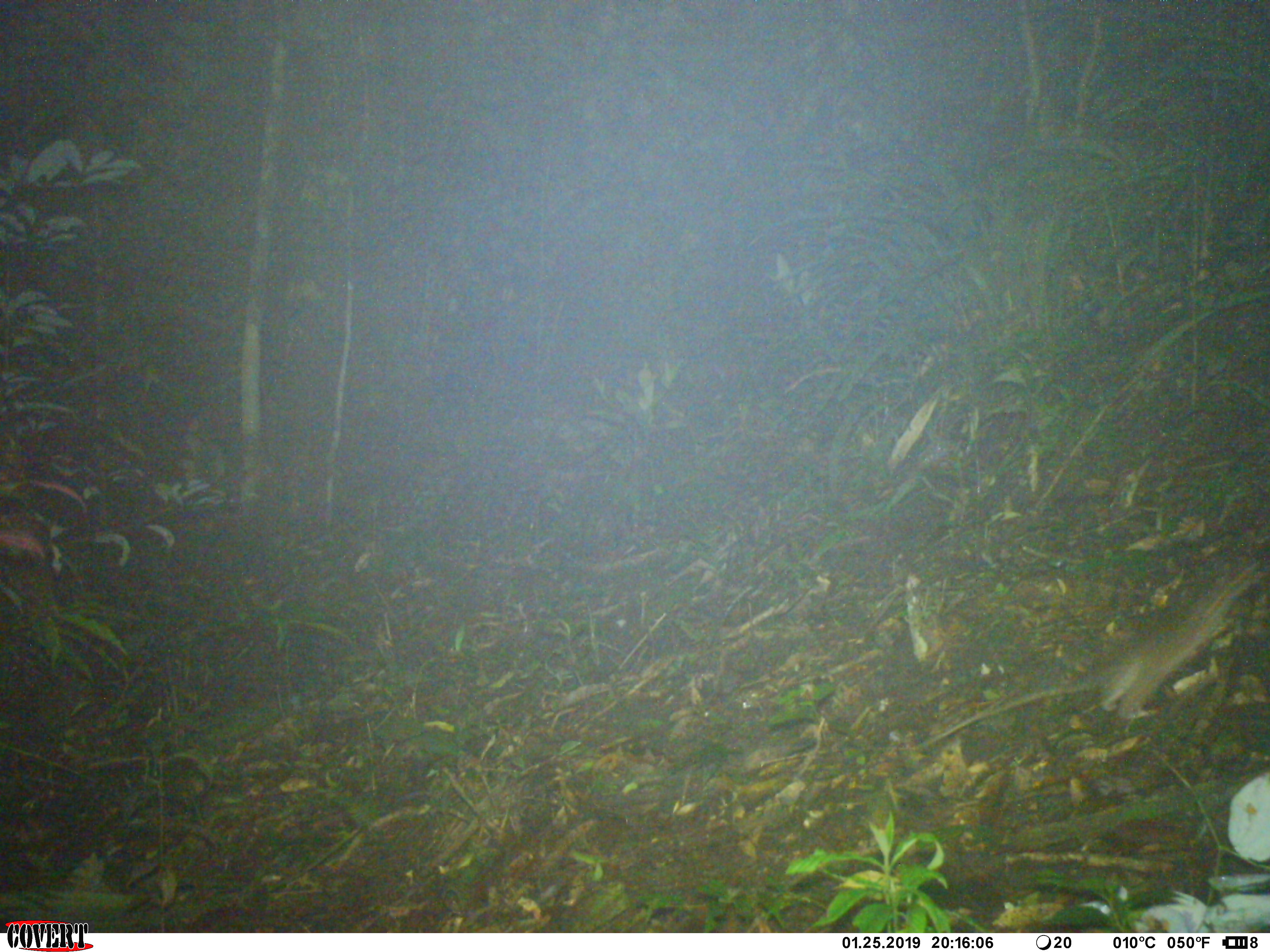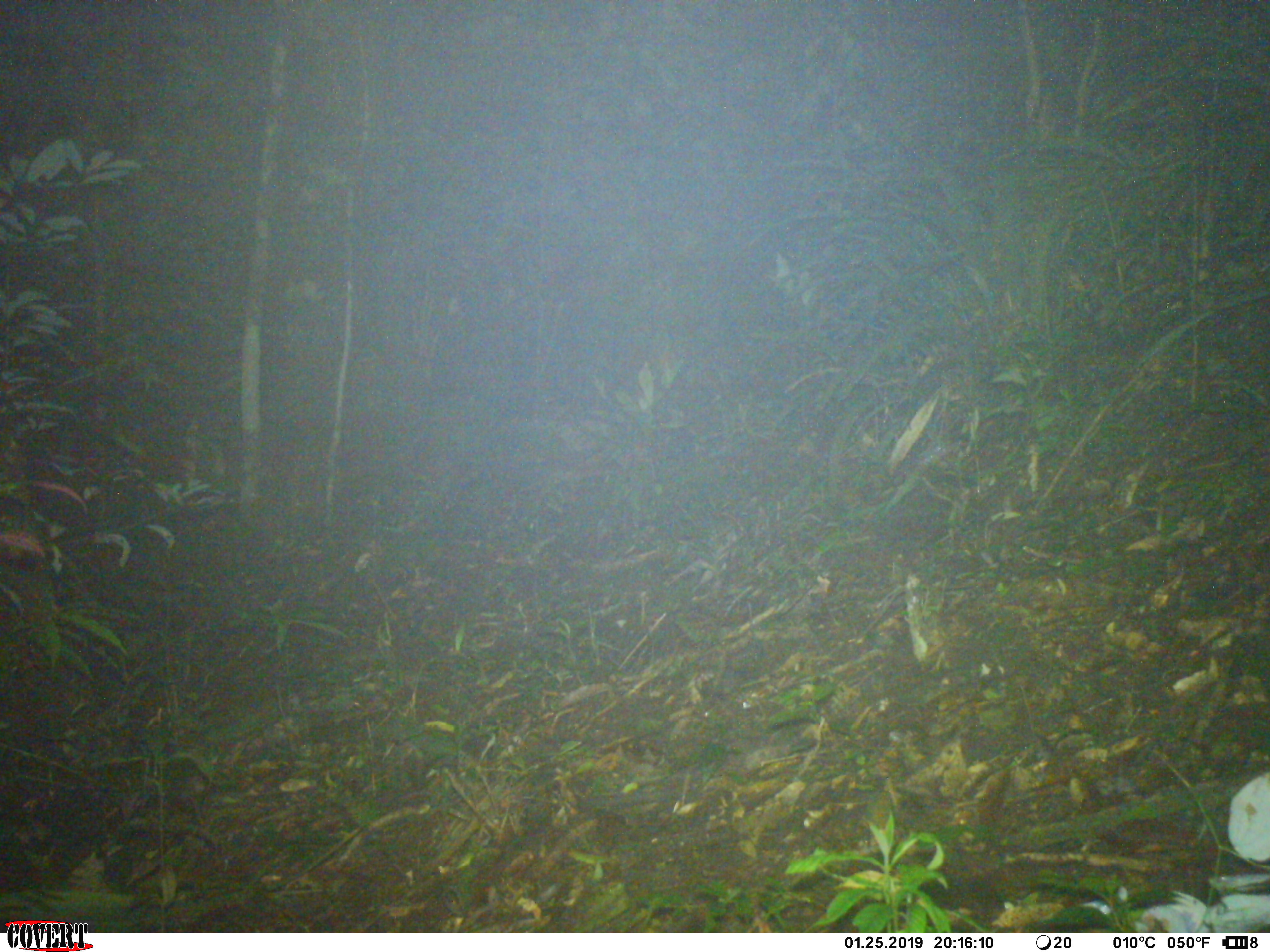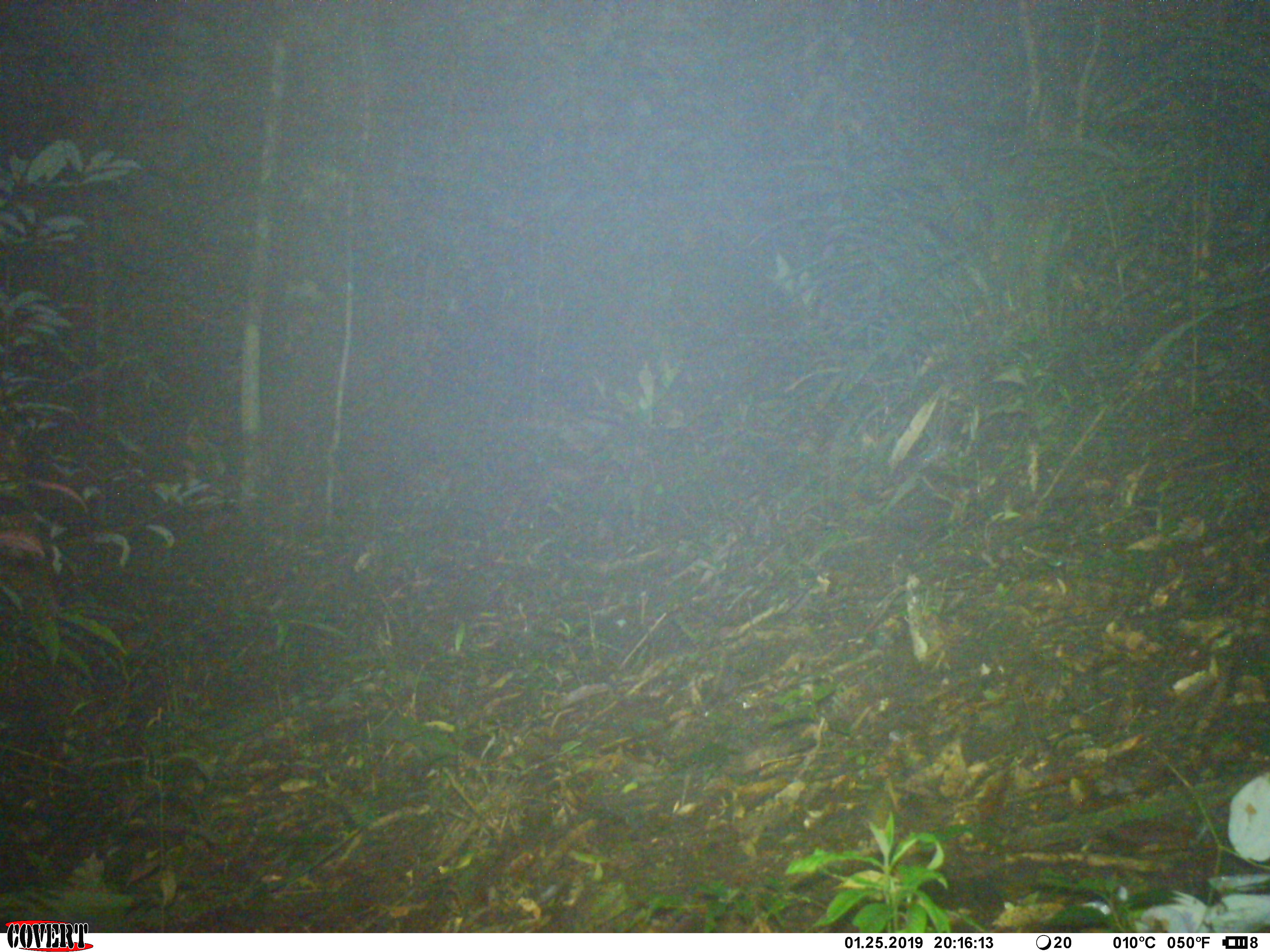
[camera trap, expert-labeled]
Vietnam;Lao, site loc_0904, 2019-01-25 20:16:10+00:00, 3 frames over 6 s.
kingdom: Animalia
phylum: Chordata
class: Mammalia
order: Rodentia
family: Muridae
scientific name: Muridae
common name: old-world mice and rats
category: unidentified murid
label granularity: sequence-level